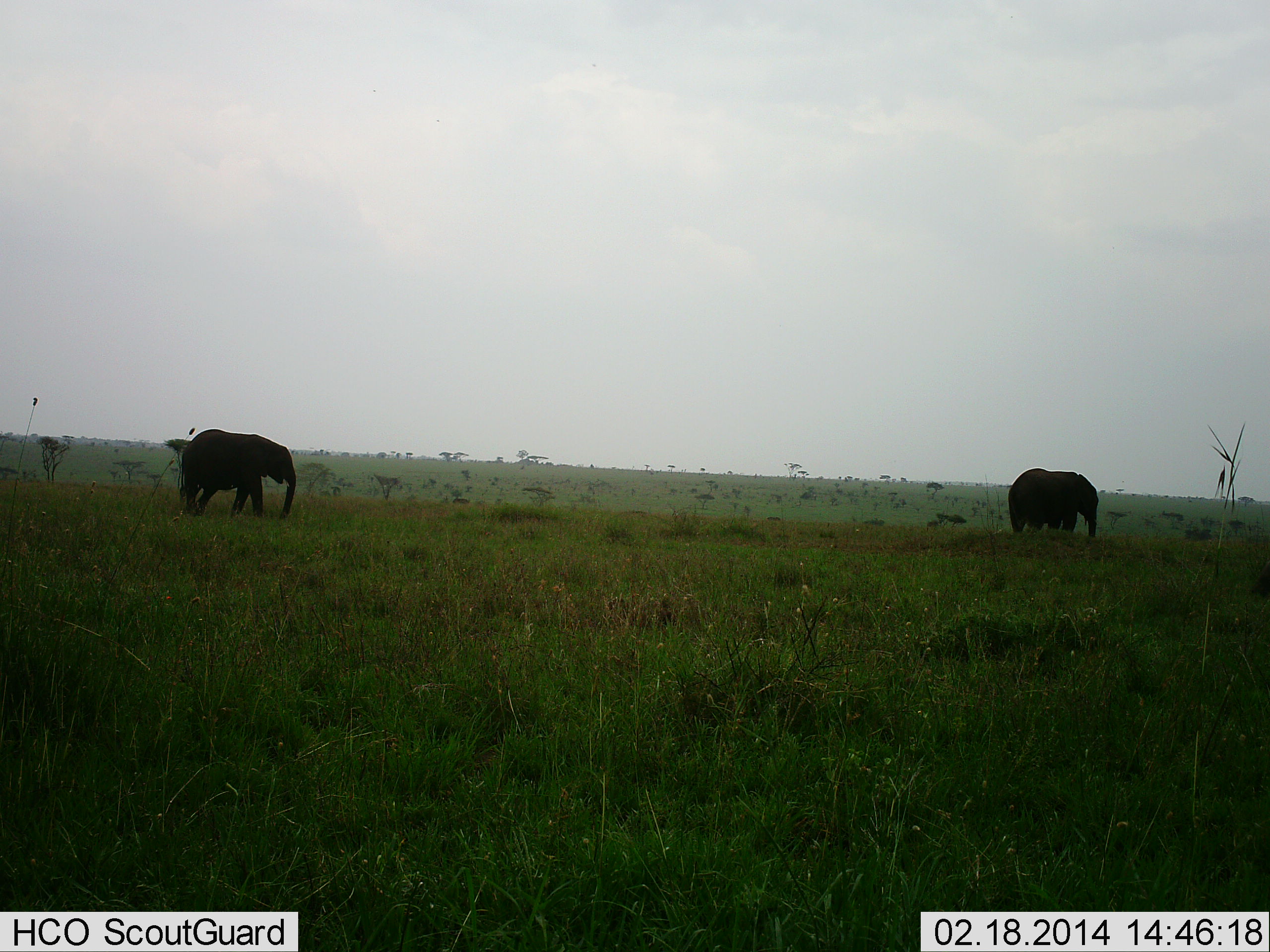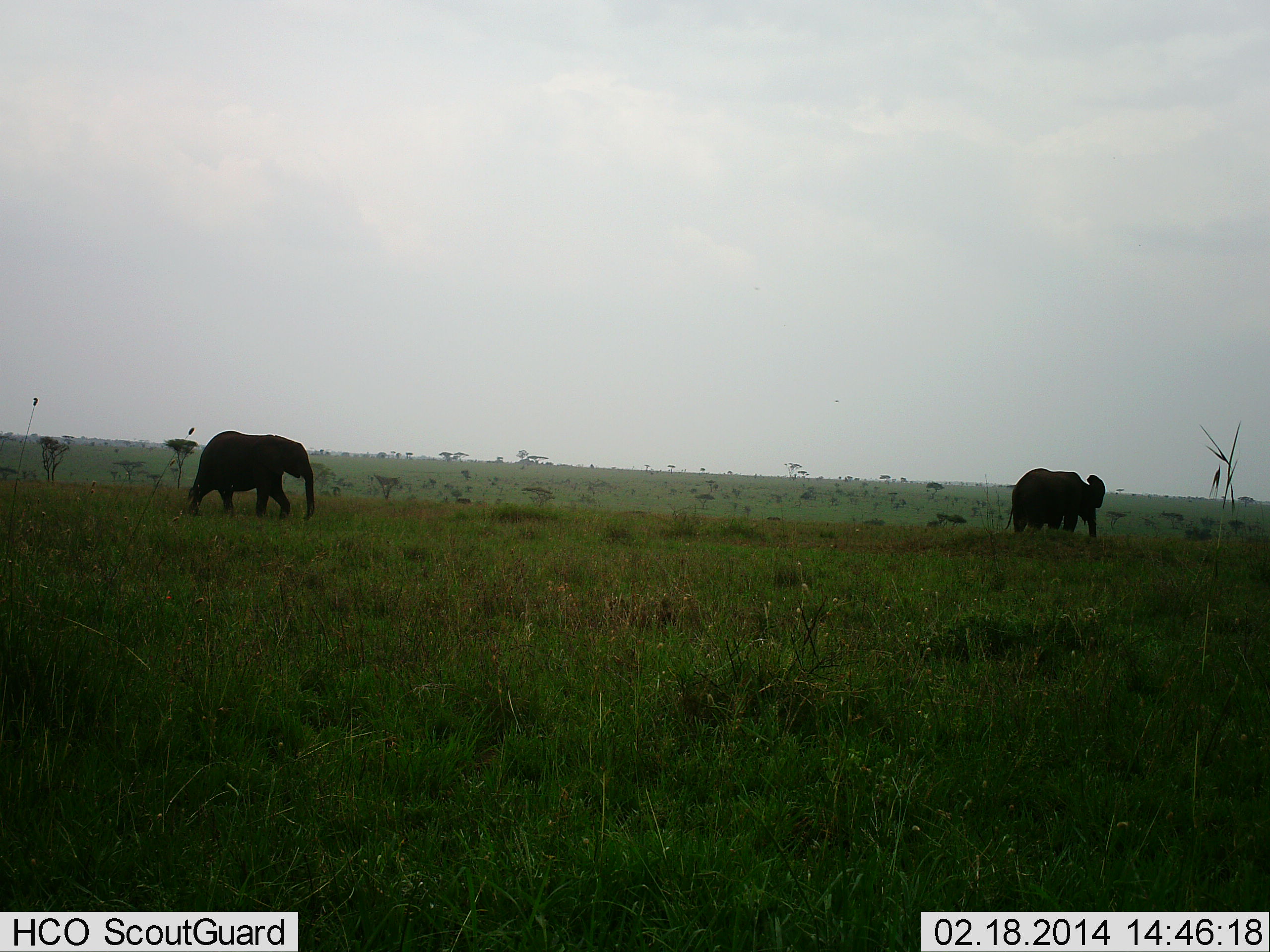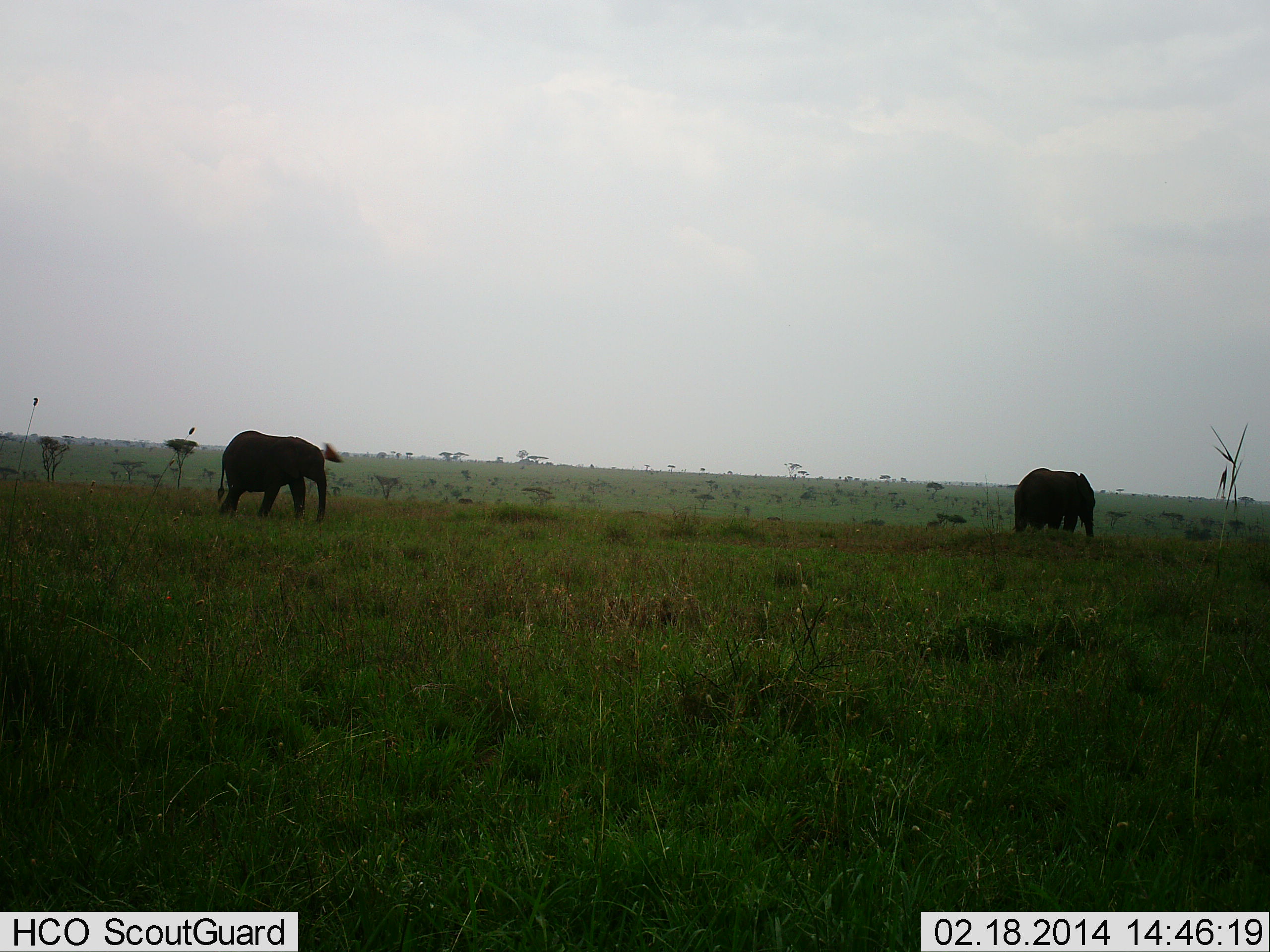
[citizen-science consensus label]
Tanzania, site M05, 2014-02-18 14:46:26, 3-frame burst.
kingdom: Animalia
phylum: Chordata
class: Mammalia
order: Proboscidea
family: Elephantidae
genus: Loxodonta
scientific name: Loxodonta africana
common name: african bush elephant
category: elephant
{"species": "elephant (african bush elephant) (Loxodonta africana)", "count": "2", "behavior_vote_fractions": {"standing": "50%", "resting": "0%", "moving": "100%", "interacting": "10%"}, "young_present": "0%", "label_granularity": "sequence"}